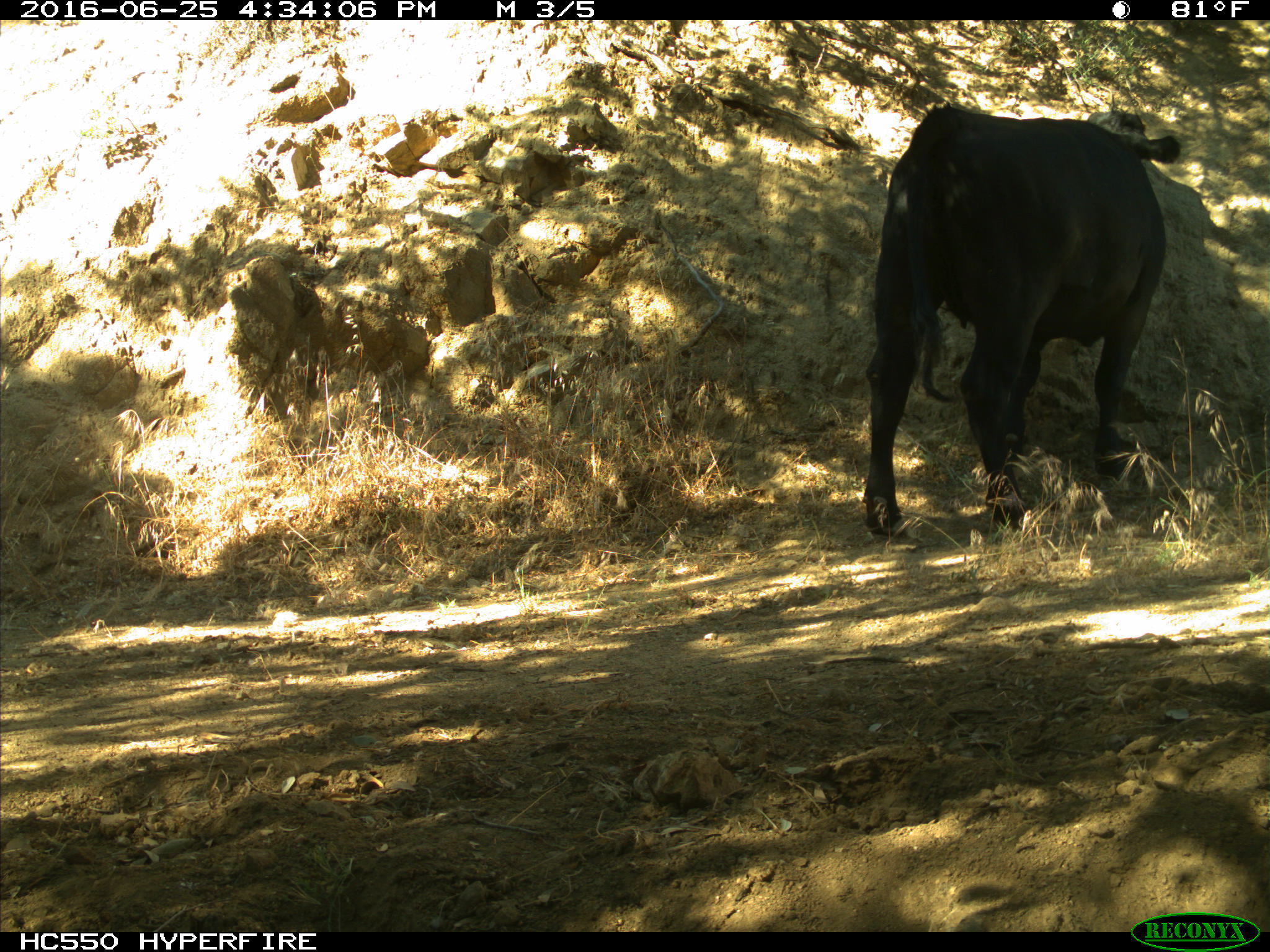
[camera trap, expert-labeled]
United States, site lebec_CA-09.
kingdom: Animalia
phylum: Chordata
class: Mammalia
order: Artiodactyla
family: Bovidae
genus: Bos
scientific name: Bos taurus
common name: domestic cow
Bos taurus (domestic cow).